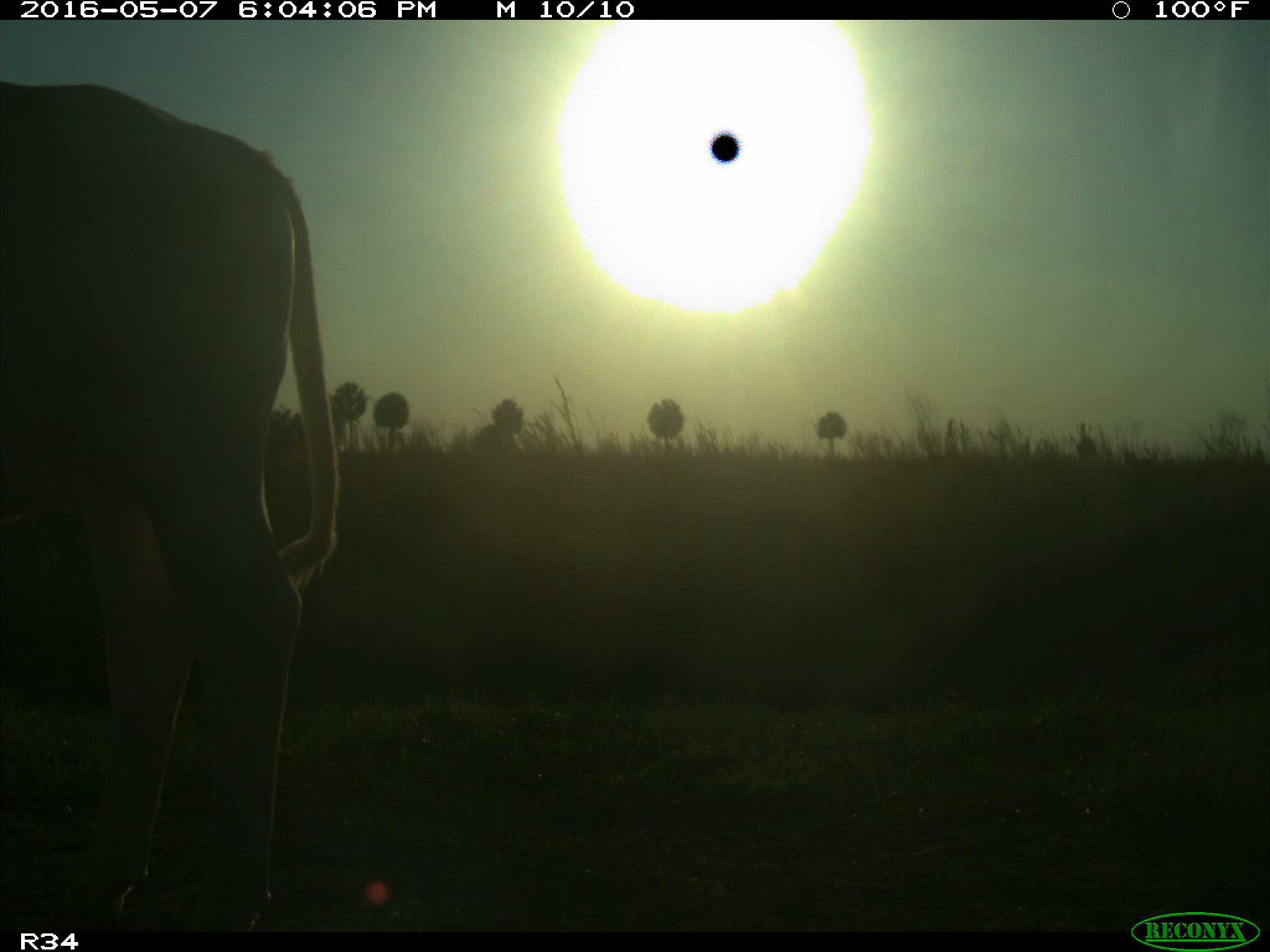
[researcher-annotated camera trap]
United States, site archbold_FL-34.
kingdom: Animalia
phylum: Chordata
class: Mammalia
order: Artiodactyla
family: Bovidae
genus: Bos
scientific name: Bos taurus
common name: domestic cow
Bos taurus (domestic cow).